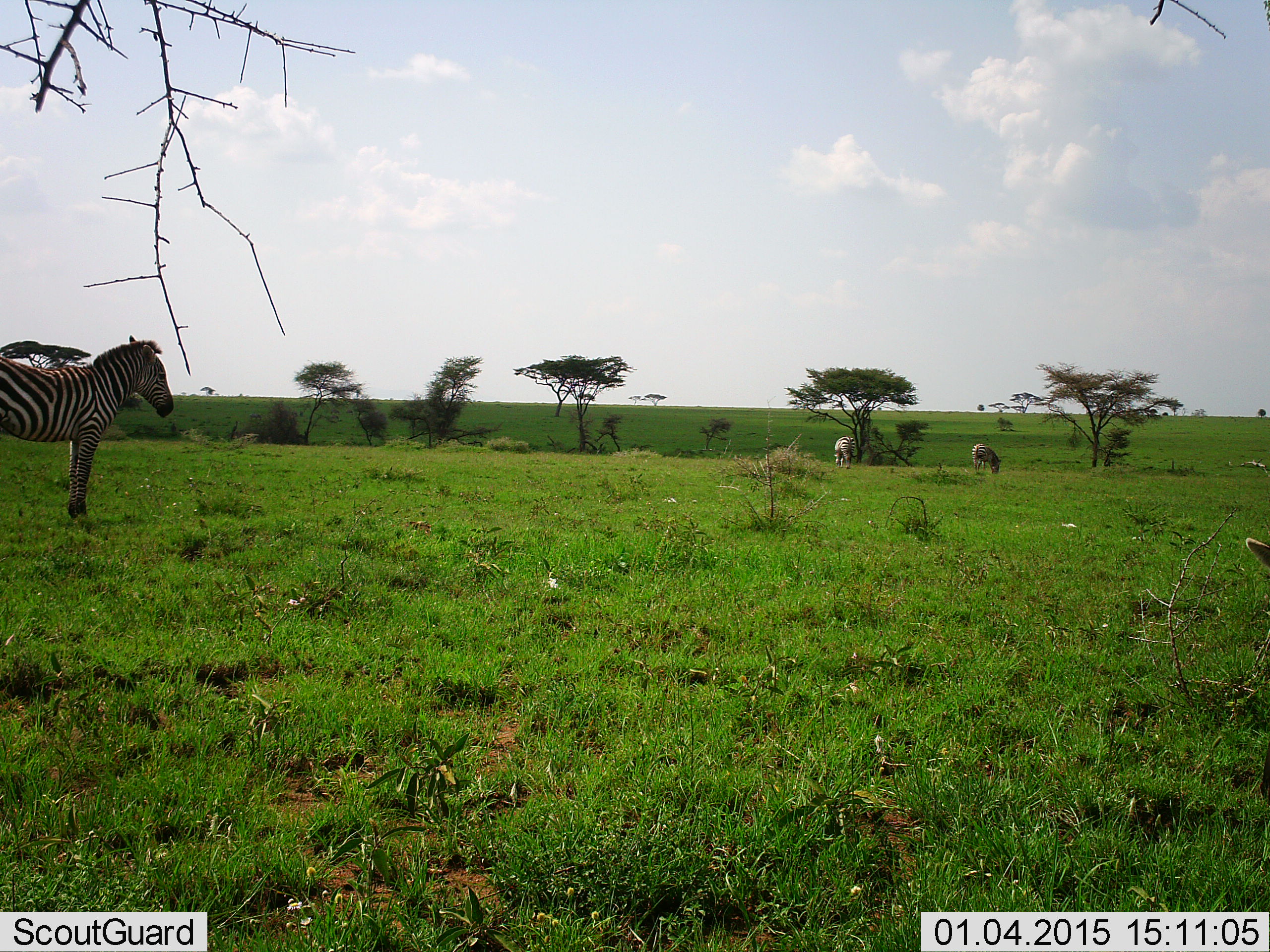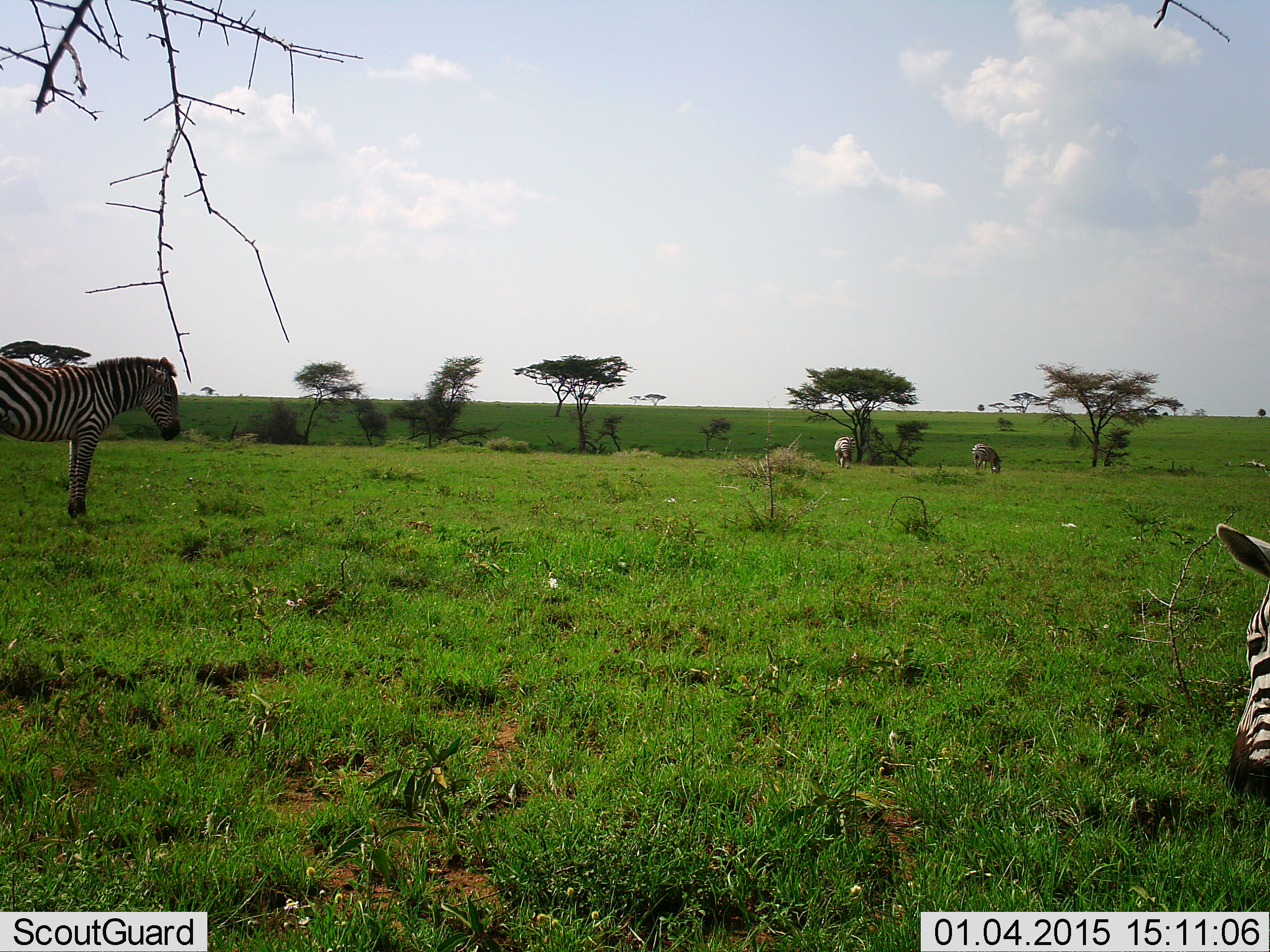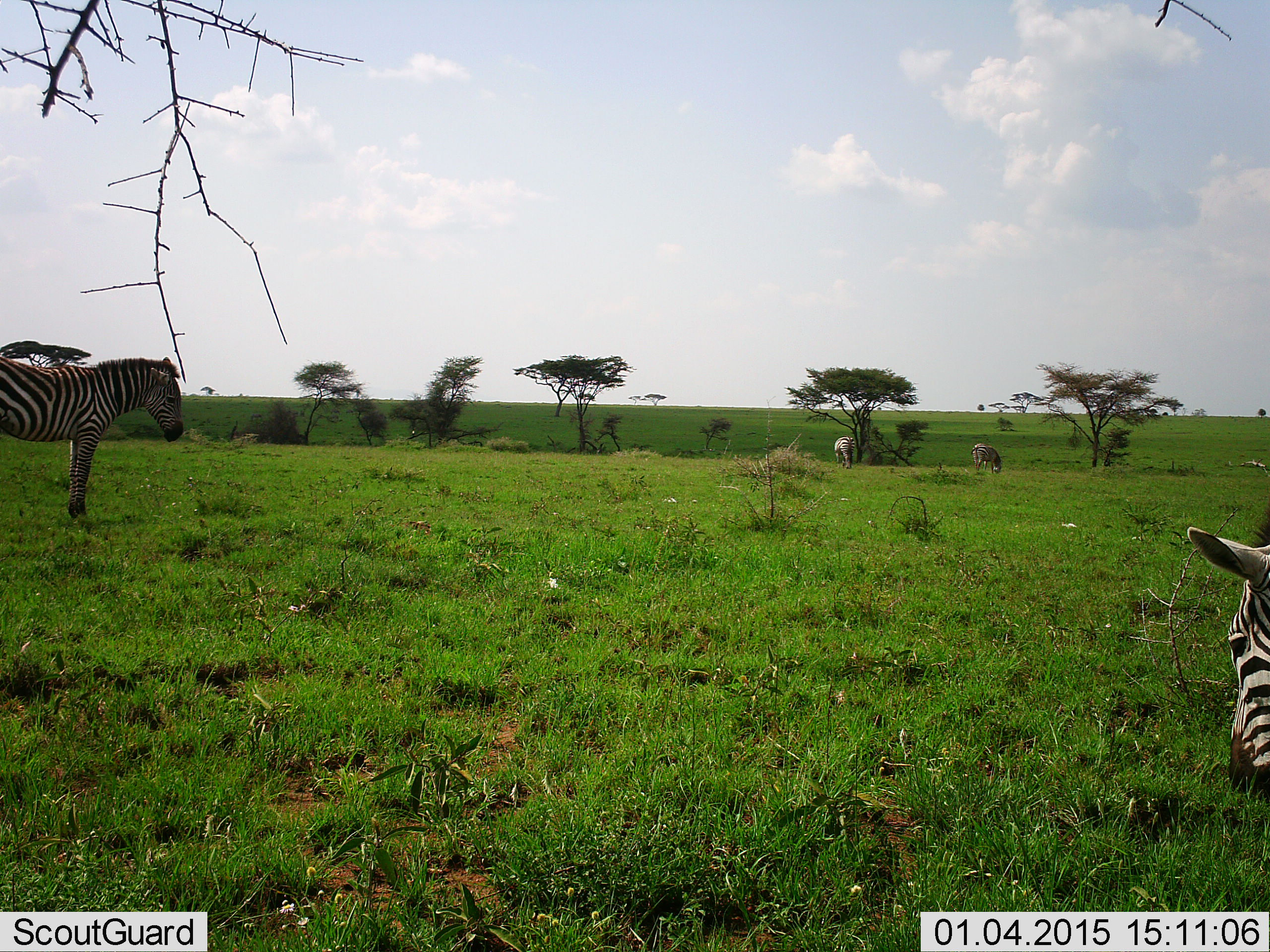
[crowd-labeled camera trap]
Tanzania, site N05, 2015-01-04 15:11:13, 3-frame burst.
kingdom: Animalia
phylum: Chordata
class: Mammalia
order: Perissodactyla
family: Equidae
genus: Equus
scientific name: Equus quagga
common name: plains zebra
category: zebra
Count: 4.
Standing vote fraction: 100%.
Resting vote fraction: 0%.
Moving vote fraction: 0%.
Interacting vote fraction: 0%.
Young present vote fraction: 0%.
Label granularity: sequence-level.